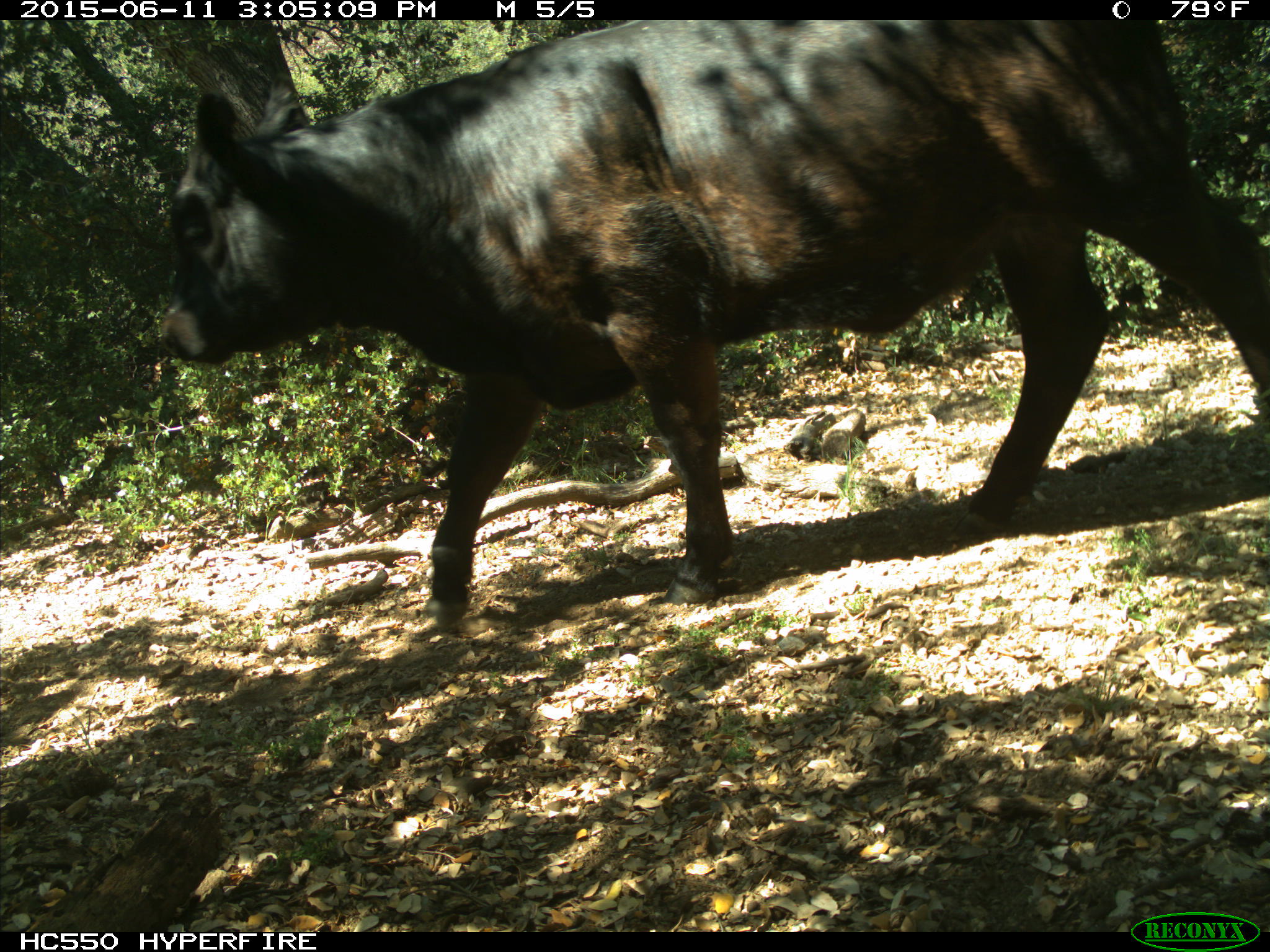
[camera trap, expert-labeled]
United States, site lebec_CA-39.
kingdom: Animalia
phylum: Chordata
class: Mammalia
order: Artiodactyla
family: Bovidae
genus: Bos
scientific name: Bos taurus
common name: domestic cow